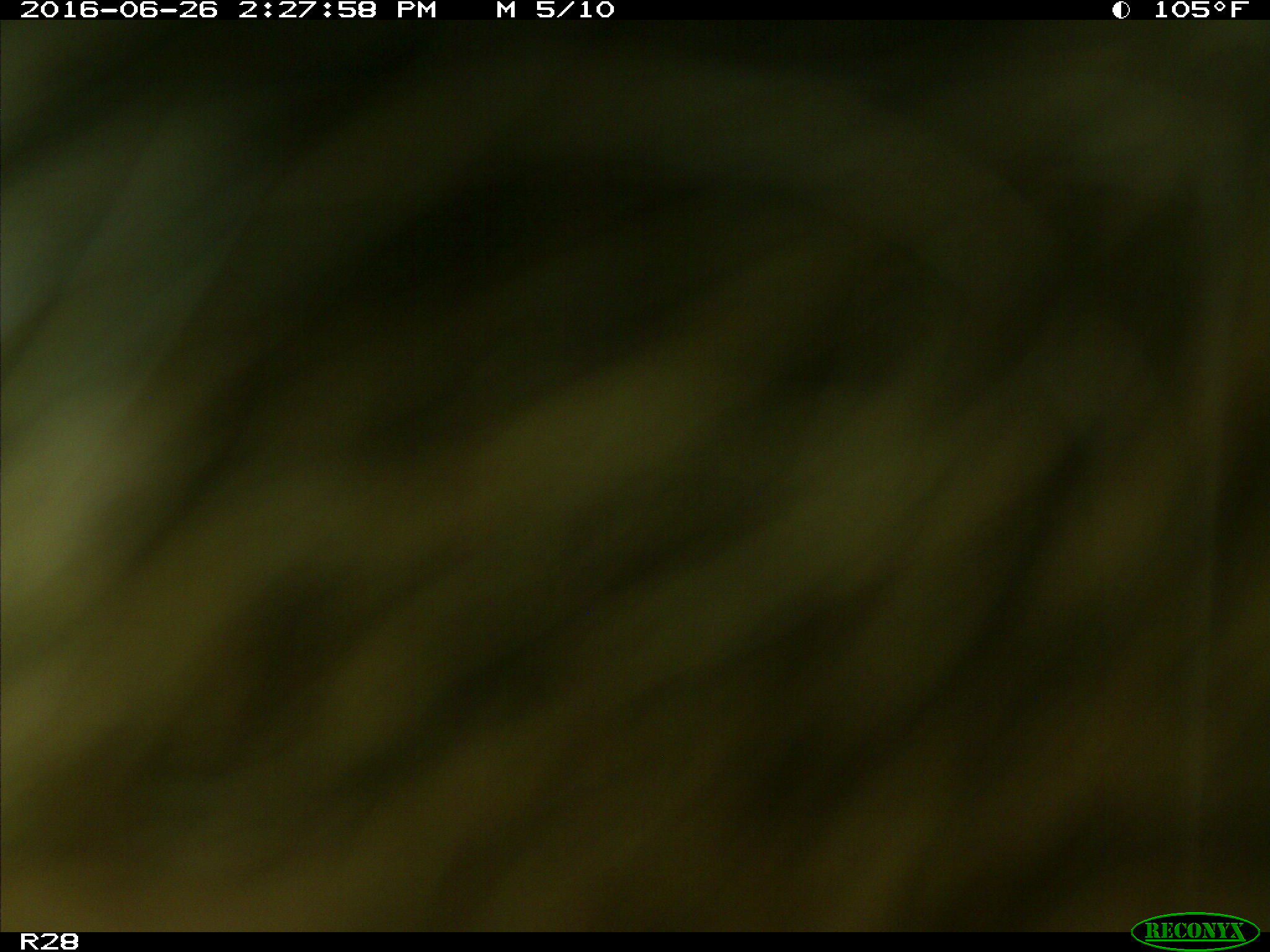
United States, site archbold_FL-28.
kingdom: Animalia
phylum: Chordata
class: Mammalia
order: Artiodactyla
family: Bovidae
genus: Bos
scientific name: Bos taurus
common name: domestic cow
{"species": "Bos taurus (domestic cow)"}